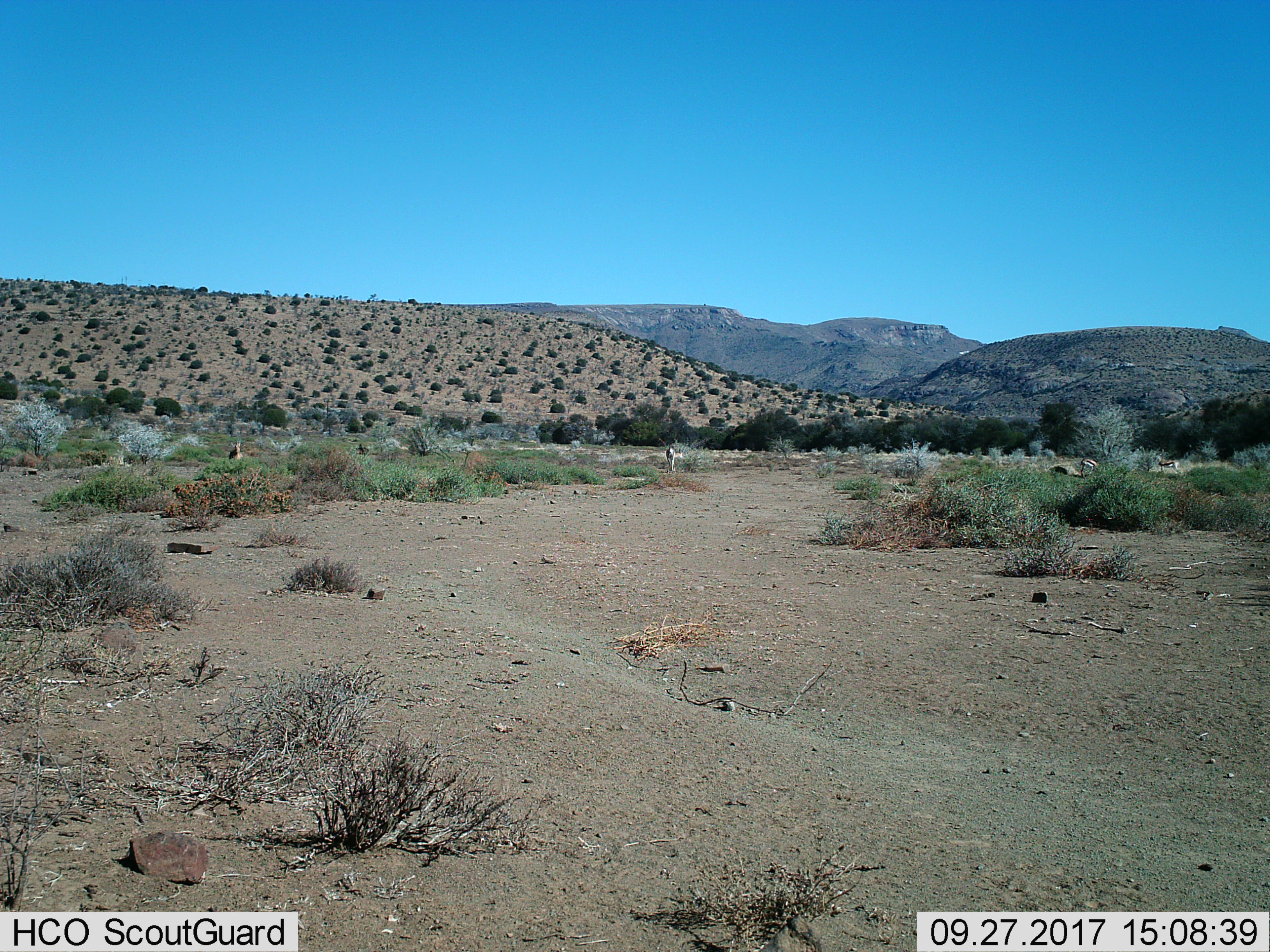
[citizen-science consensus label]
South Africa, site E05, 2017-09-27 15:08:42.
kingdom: Animalia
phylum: Chordata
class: Mammalia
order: Artiodactyla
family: Bovidae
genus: Antidorcas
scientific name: Antidorcas marsupialis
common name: springbok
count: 4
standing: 100%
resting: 0%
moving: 33%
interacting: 0%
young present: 0%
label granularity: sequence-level